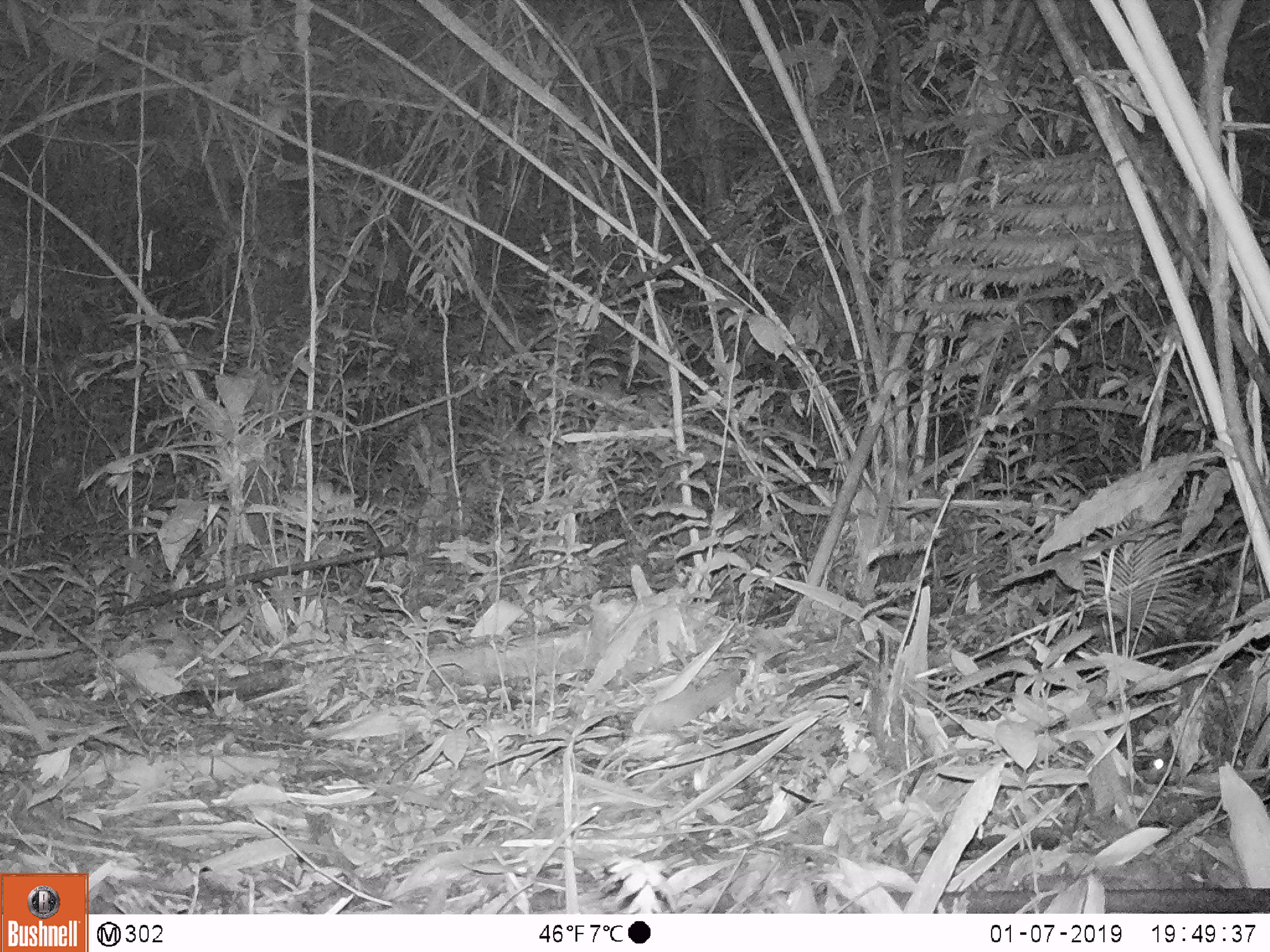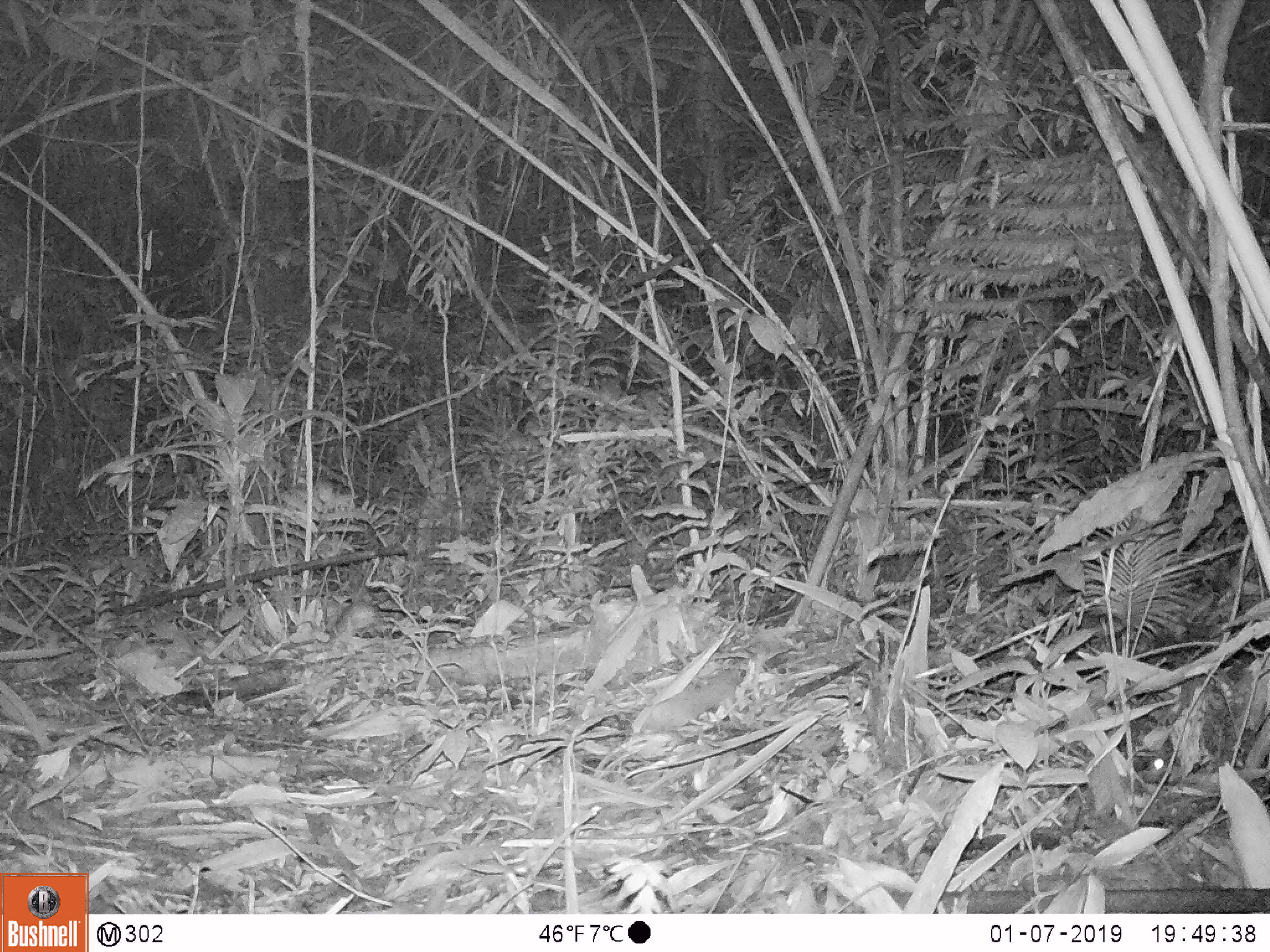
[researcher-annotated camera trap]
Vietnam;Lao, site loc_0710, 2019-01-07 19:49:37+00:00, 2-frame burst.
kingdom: Animalia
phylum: Chordata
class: Mammalia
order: Rodentia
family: Muridae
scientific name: Muridae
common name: old-world mice and rats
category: unidentified murid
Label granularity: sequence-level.